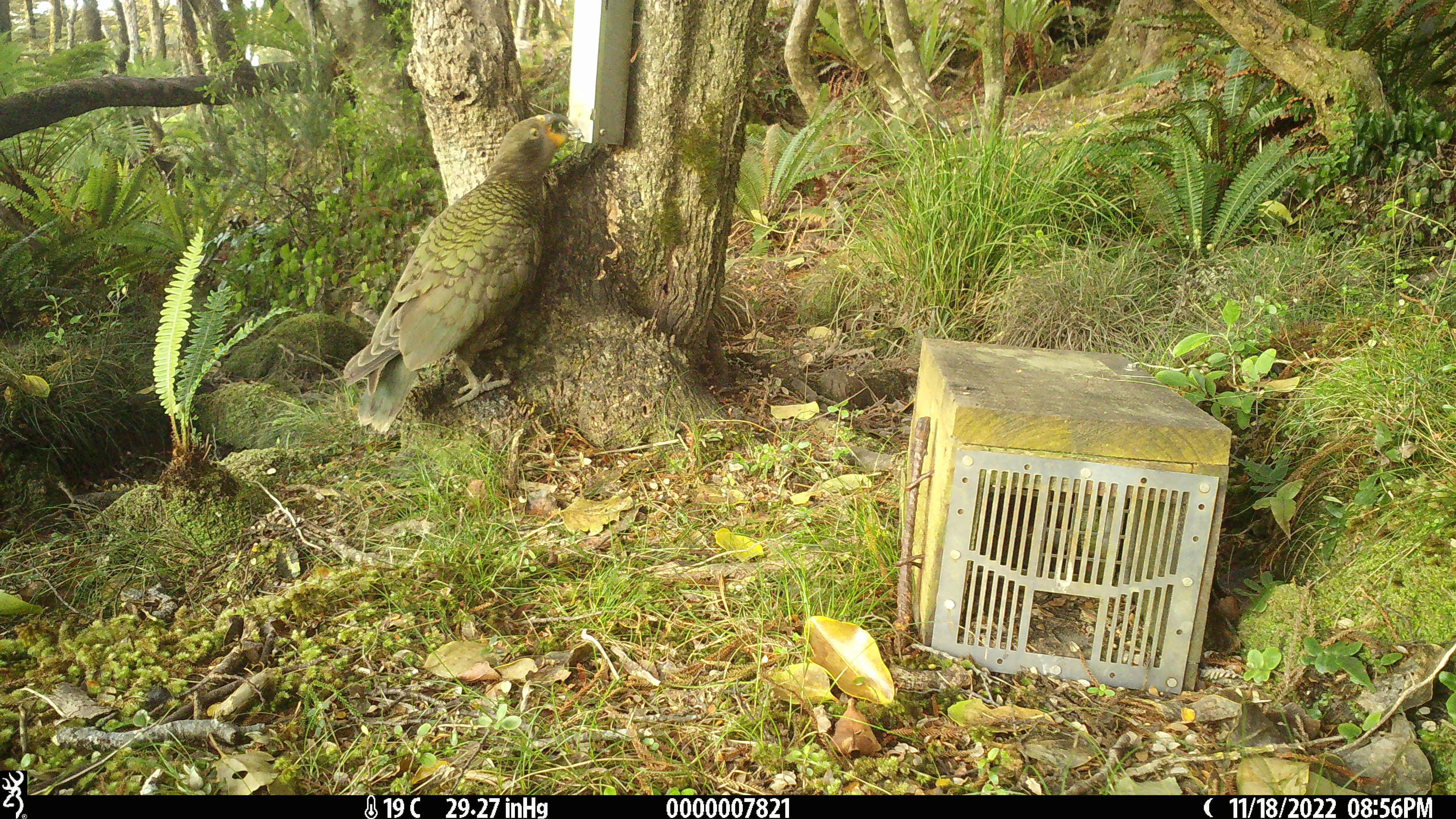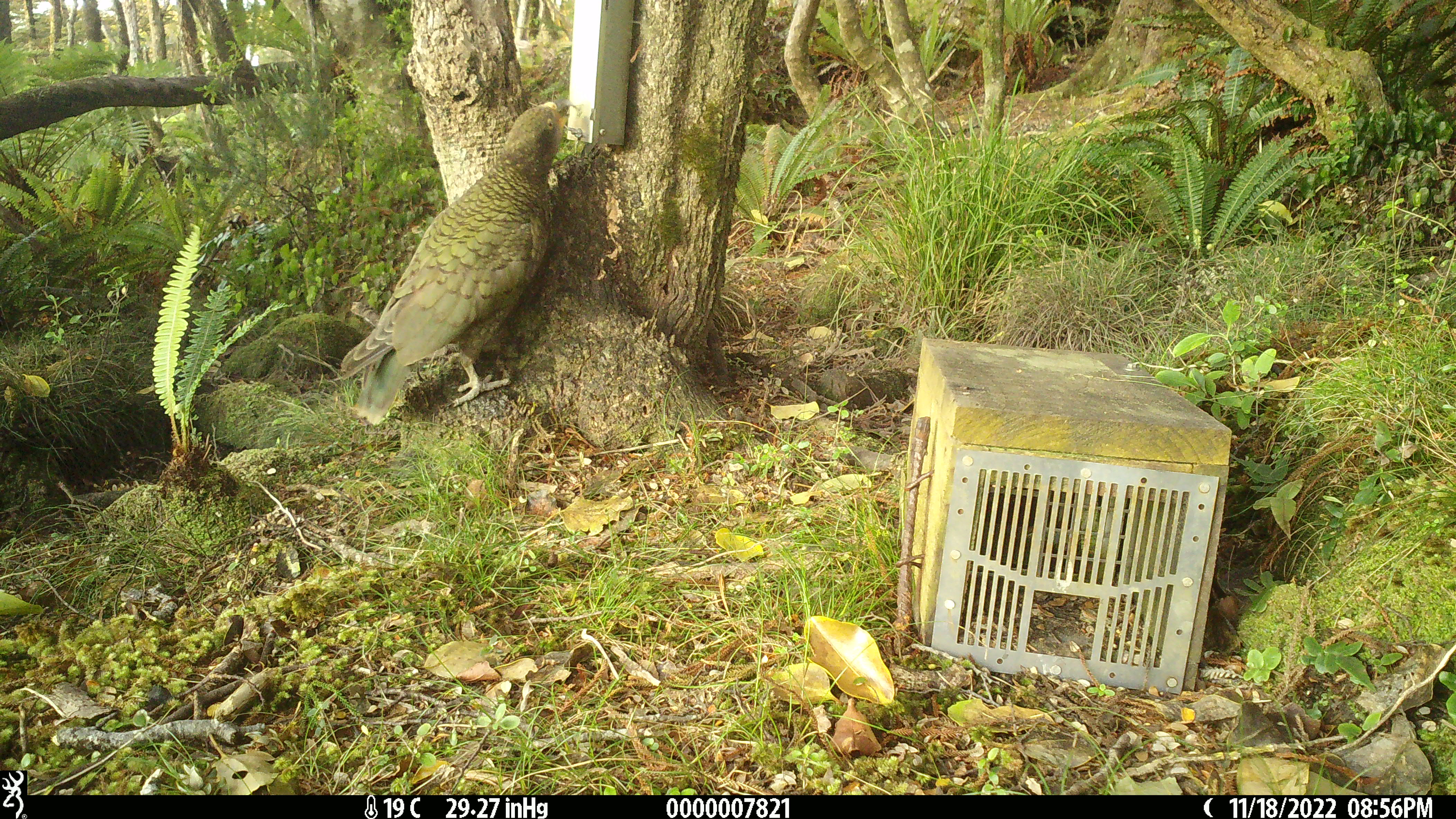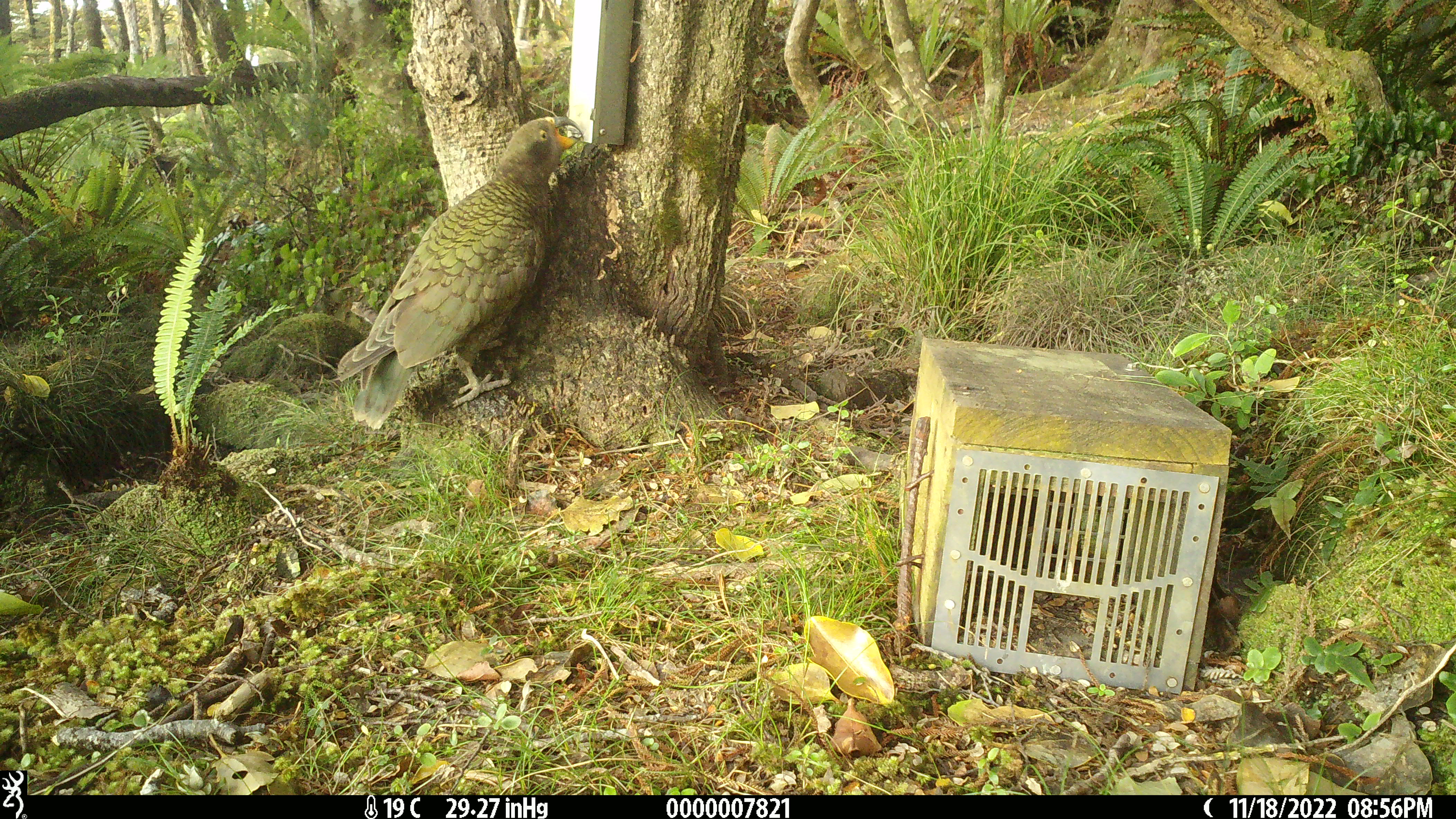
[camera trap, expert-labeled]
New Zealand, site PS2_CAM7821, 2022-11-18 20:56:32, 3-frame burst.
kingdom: Animalia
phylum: Chordata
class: Aves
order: Psittaciformes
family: Strigopidae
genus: Nestor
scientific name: Nestor notabilis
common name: kea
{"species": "kea (Nestor notabilis)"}